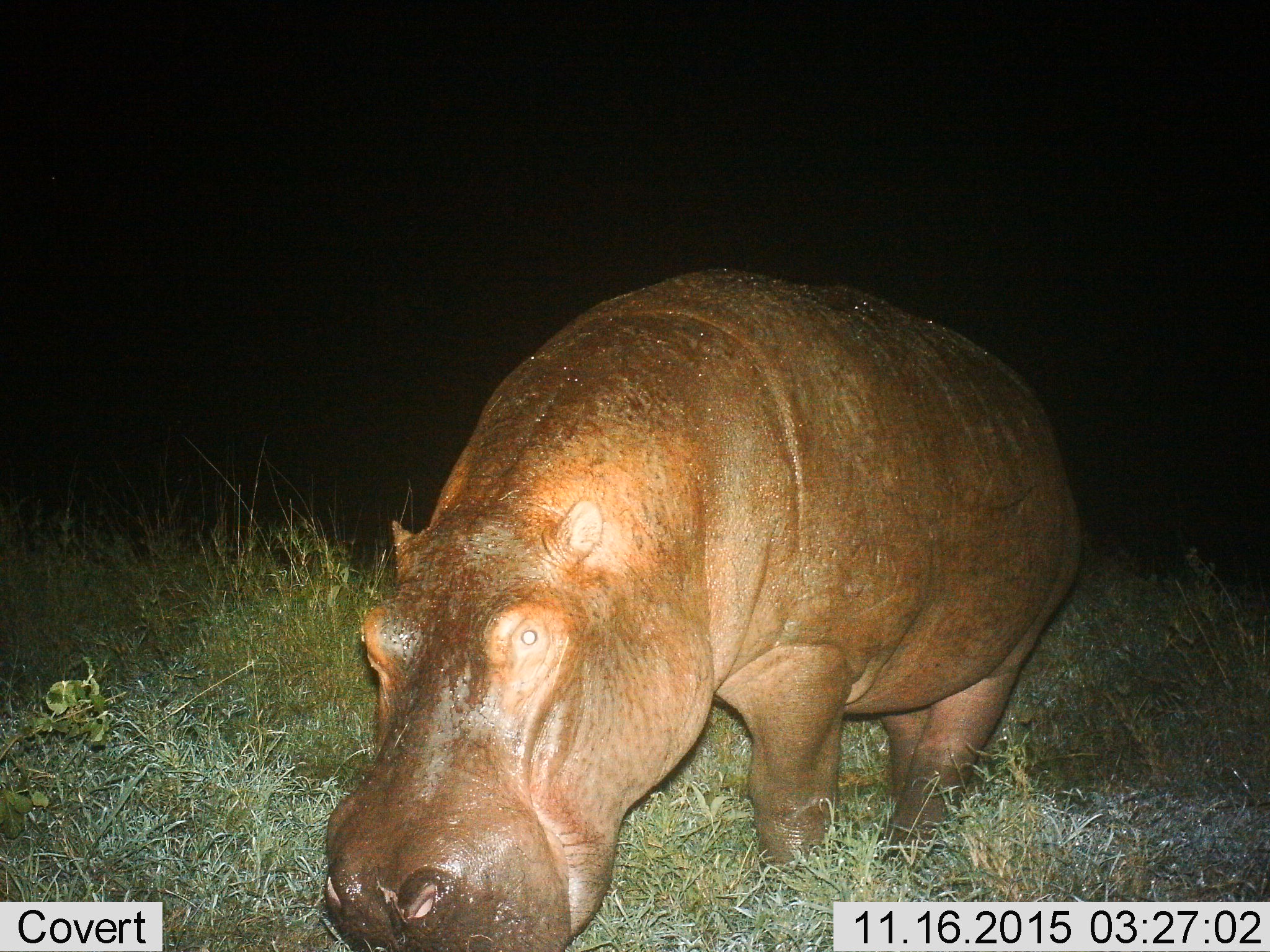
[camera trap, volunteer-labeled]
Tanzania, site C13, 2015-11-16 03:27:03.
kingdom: Animalia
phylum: Chordata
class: Mammalia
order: Artiodactyla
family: Hippopotamidae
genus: Hippopotamus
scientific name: Hippopotamus amphibius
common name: hippopotamus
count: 1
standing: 50%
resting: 5%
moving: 30%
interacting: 0%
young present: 0%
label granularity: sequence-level